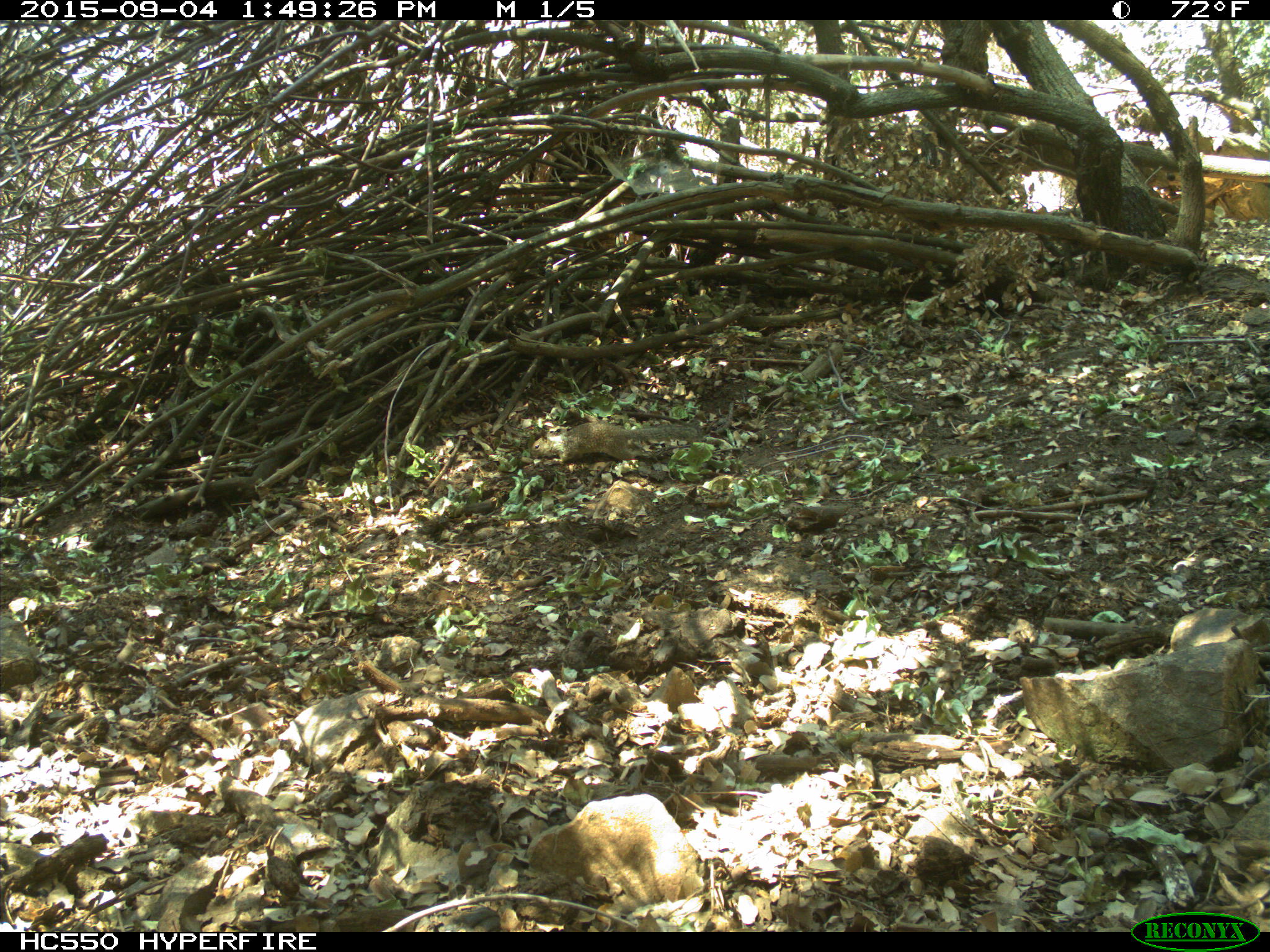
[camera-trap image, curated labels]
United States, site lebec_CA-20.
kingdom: Animalia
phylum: Chordata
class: Mammalia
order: Rodentia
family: Sciuridae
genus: Otospermophilus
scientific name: Otospermophilus beecheyi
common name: california ground squirrel